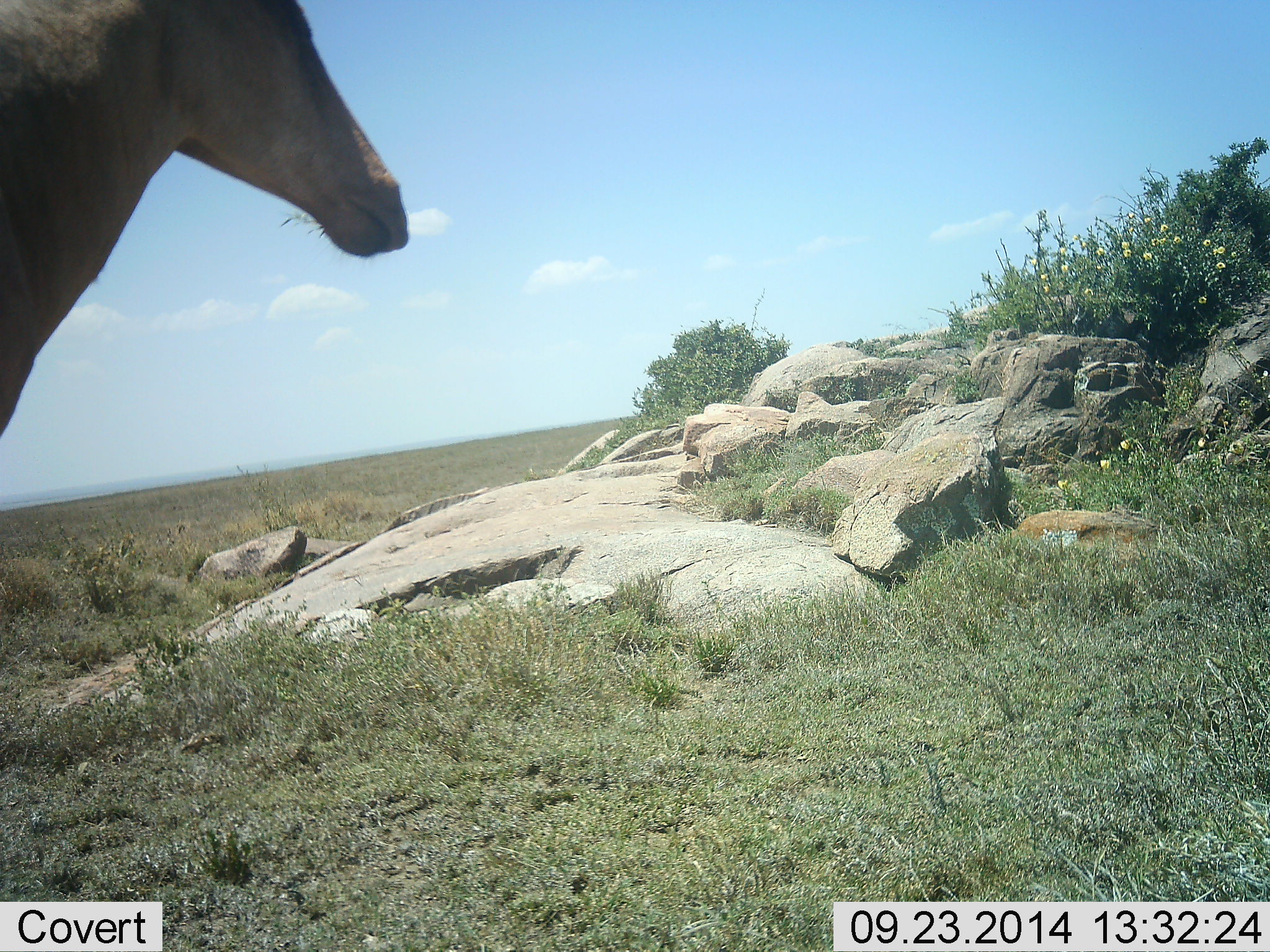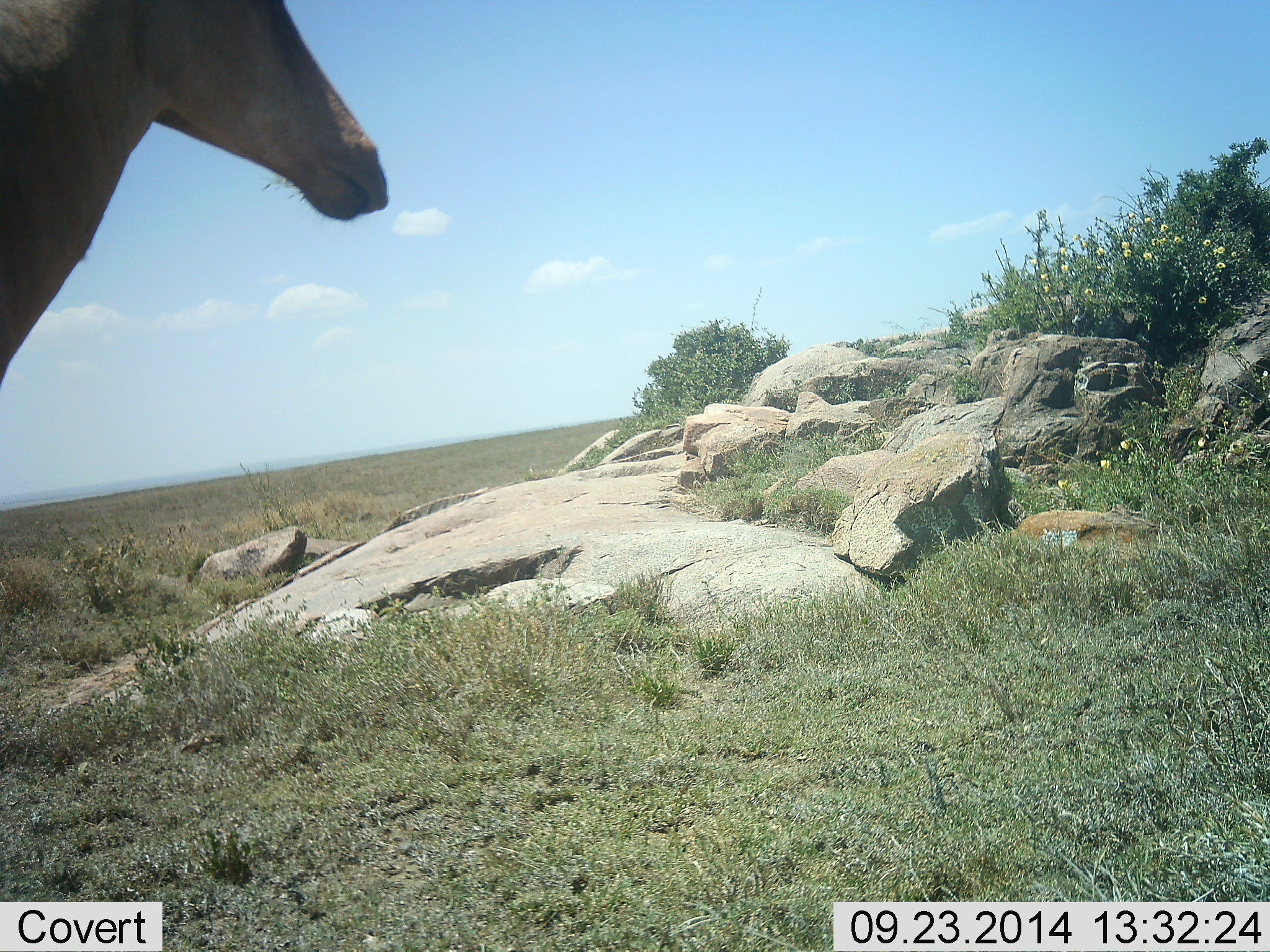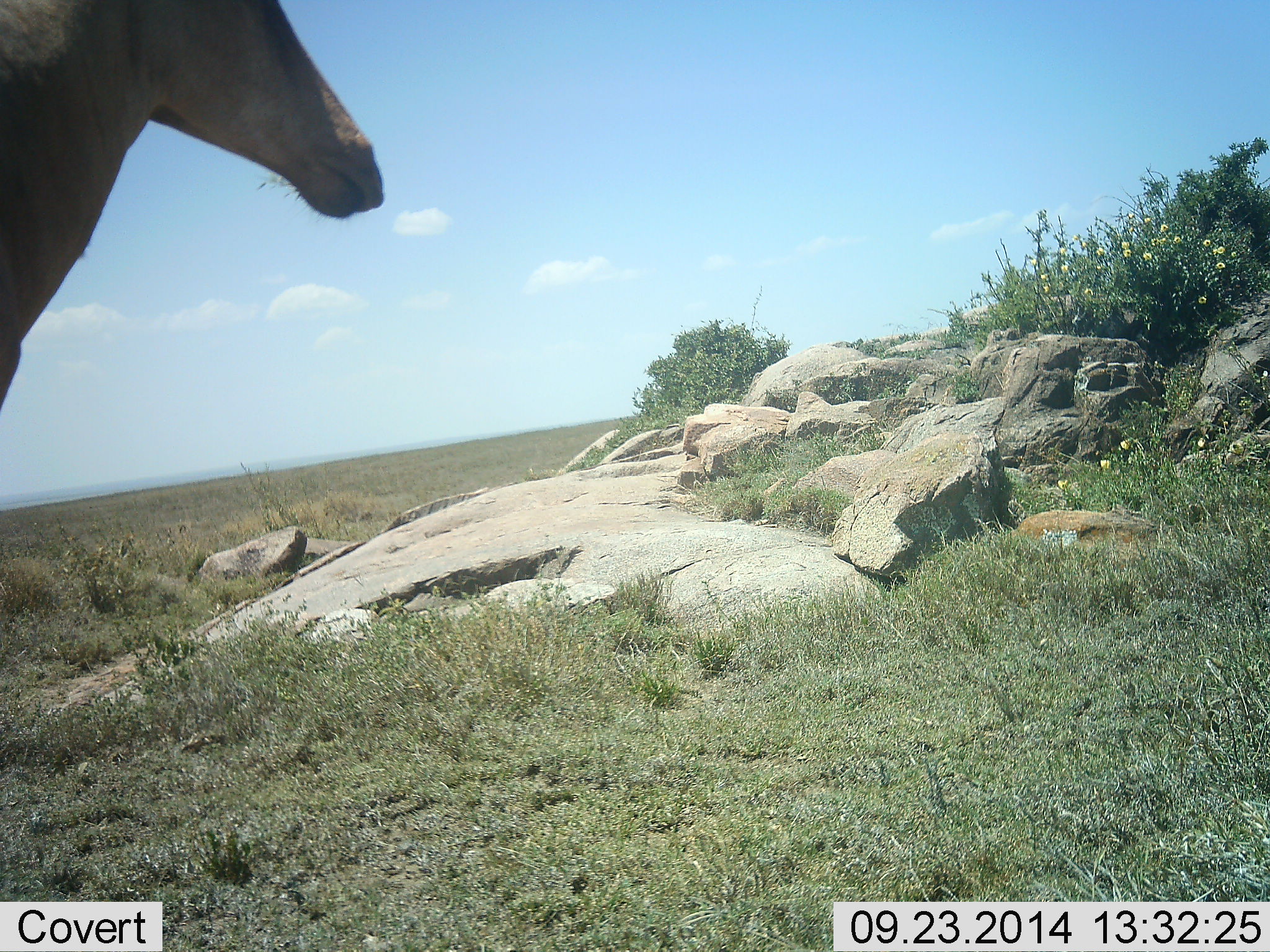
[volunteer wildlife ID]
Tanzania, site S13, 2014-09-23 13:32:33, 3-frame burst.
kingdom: Animalia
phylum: Chordata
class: Mammalia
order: Artiodactyla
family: Bovidae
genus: Alcelaphus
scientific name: Alcelaphus buselaphus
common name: hartebeest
Hartebeest (Alcelaphus buselaphus), count 1. Behavior (volunteer vote fractions): standing 90%, resting 0%, moving 10%, interacting 0%. Young present (vote fraction): 0%. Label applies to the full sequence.